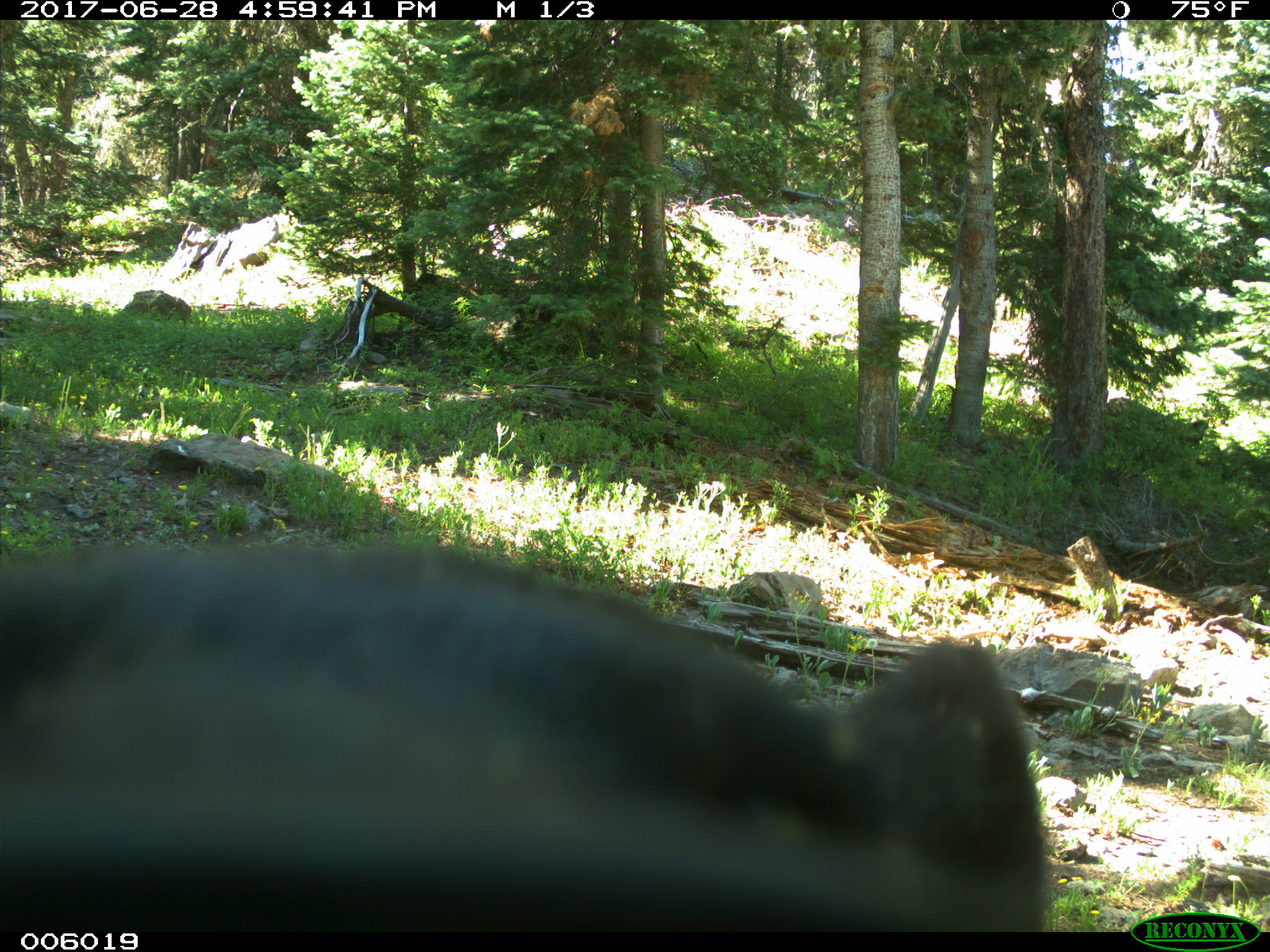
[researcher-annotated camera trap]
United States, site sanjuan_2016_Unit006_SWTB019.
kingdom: Animalia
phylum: Chordata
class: Mammalia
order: Carnivora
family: Ursidae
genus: Ursus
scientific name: Ursus americanus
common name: american black bear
Ursus americanus (american black bear).